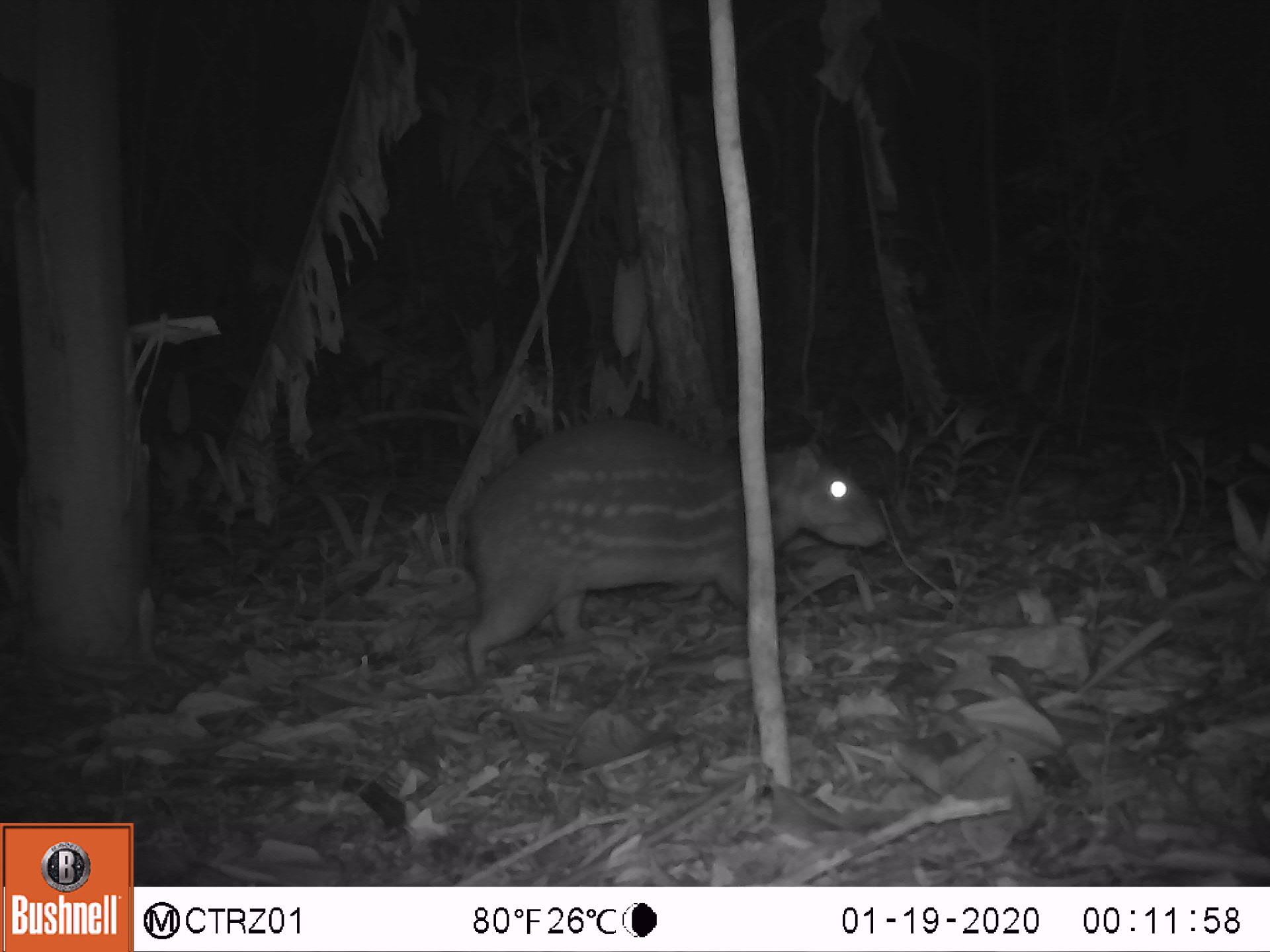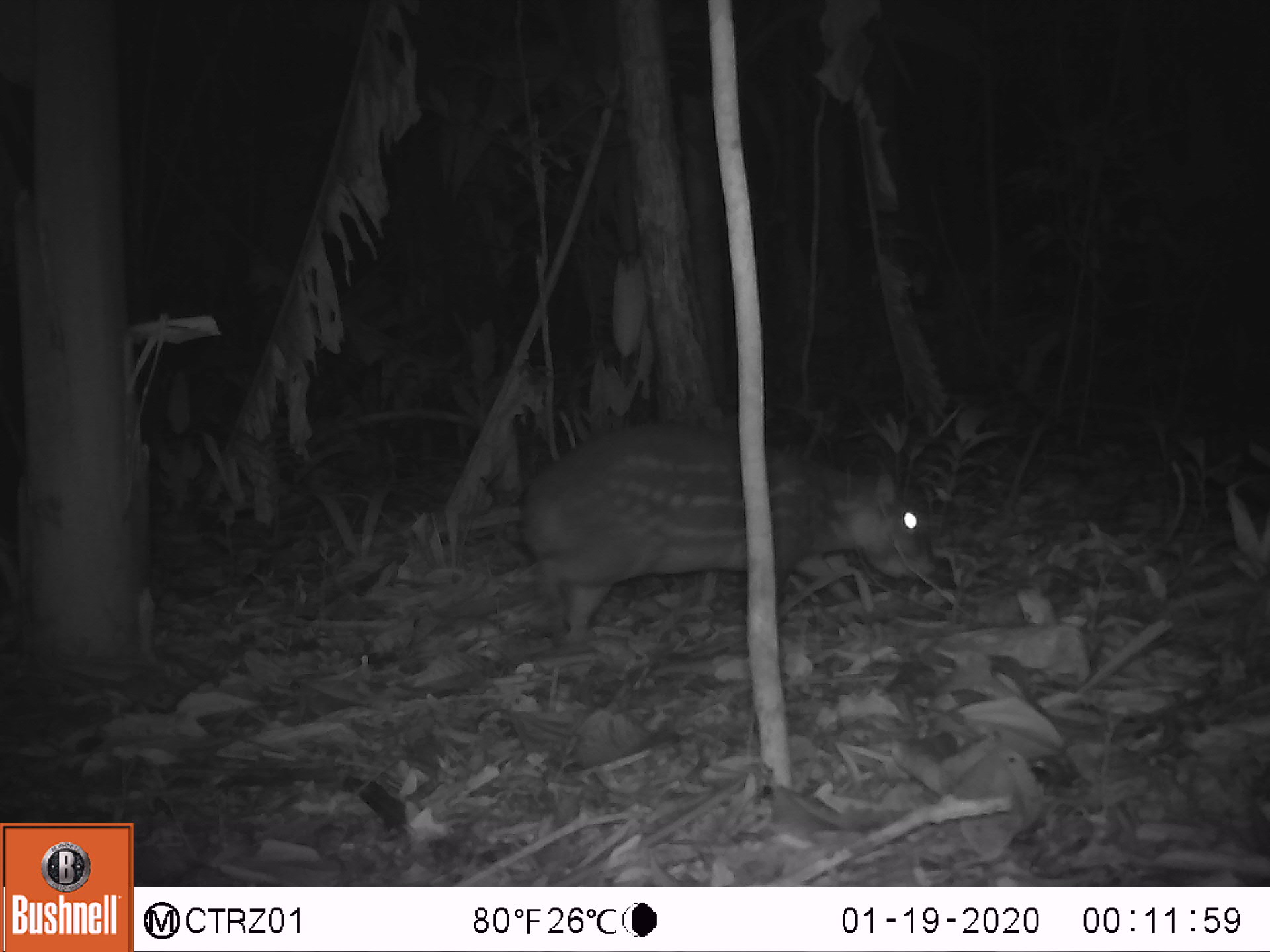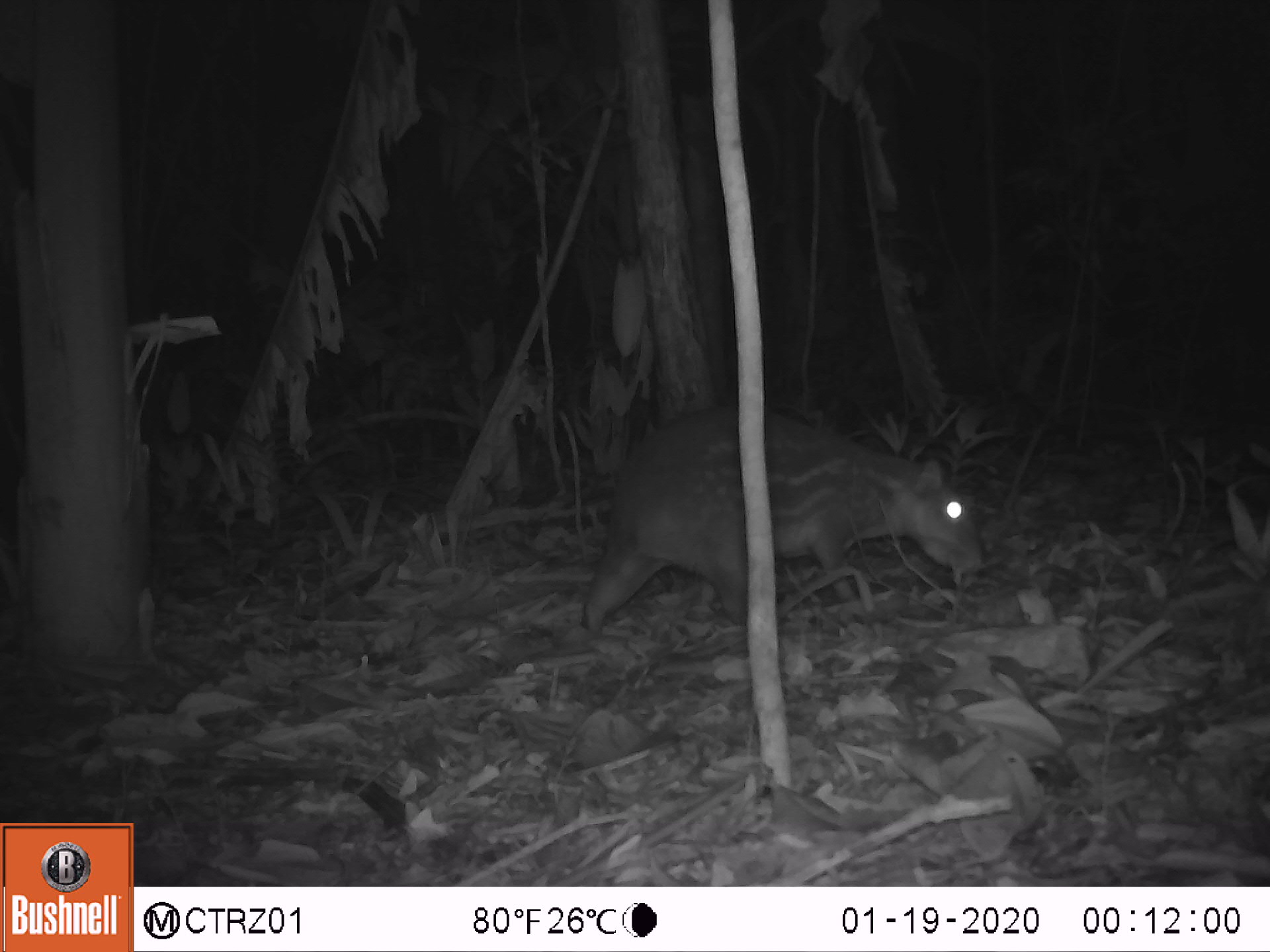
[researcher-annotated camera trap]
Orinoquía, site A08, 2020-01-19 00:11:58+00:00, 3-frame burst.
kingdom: Animalia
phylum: Chordata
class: Mammalia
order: Rodentia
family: Cuniculidae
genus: Cuniculus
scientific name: Cuniculus paca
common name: spotted paca